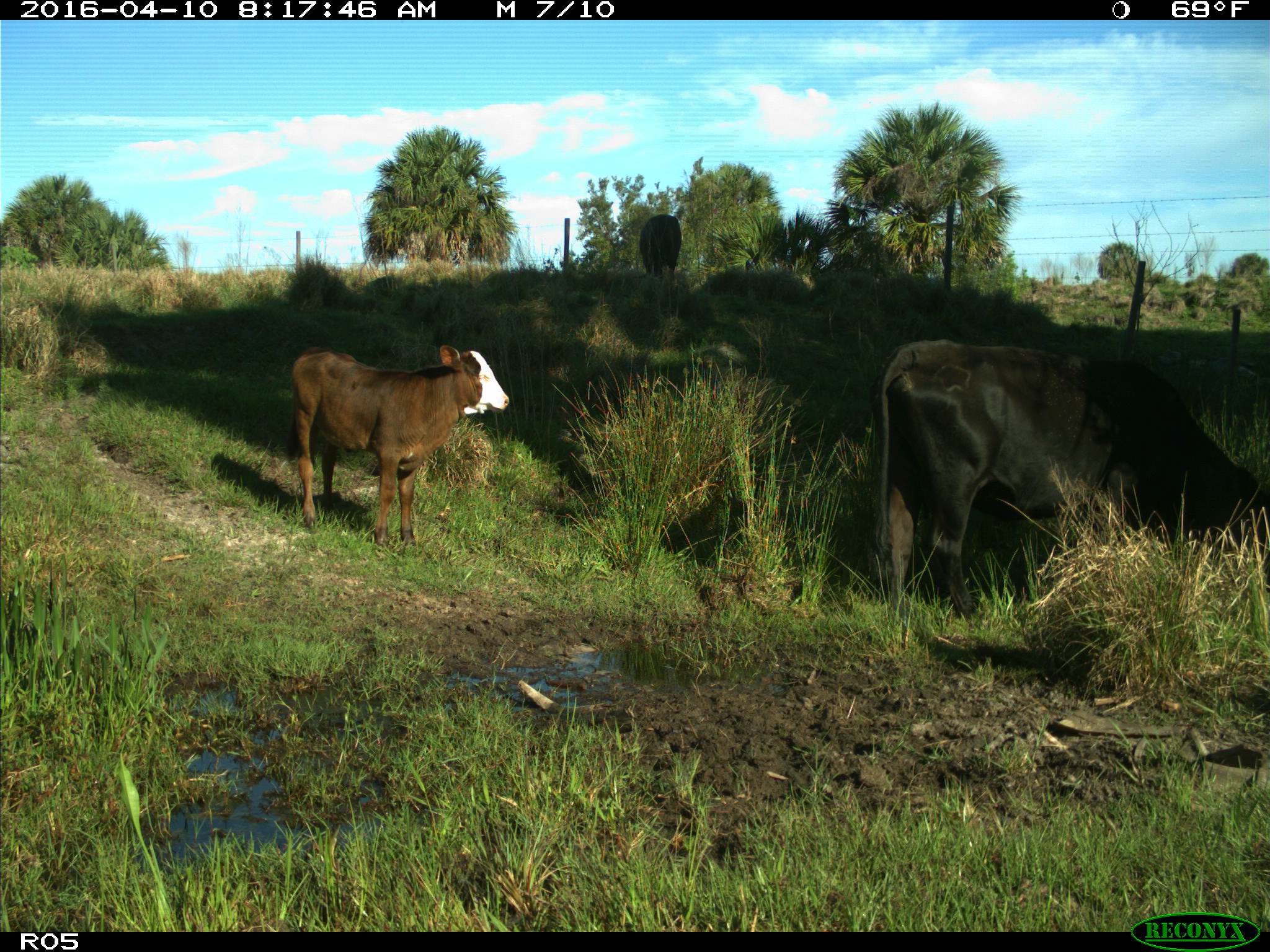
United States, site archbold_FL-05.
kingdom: Animalia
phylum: Chordata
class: Mammalia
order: Artiodactyla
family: Bovidae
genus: Bos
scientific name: Bos taurus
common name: domestic cow